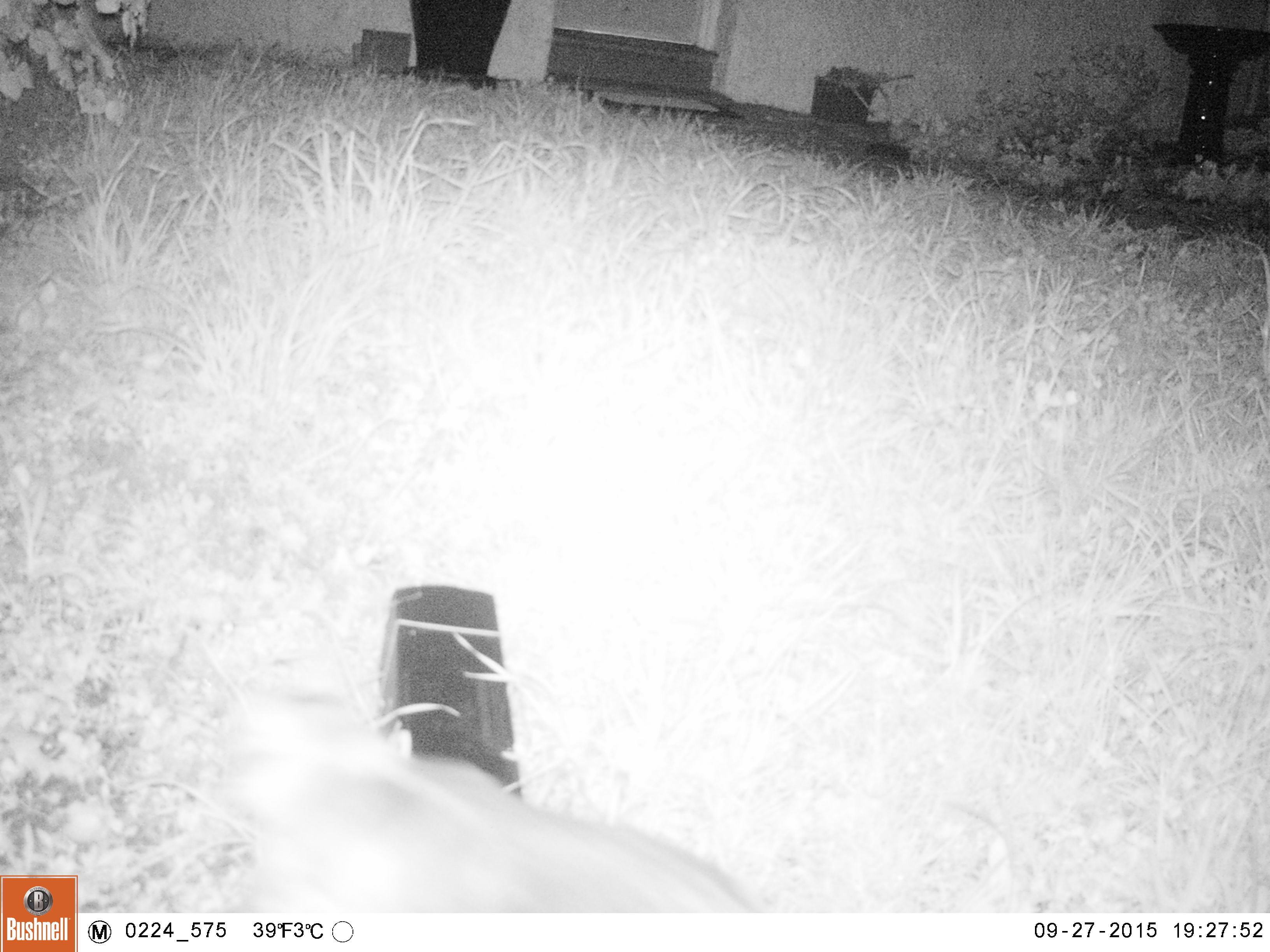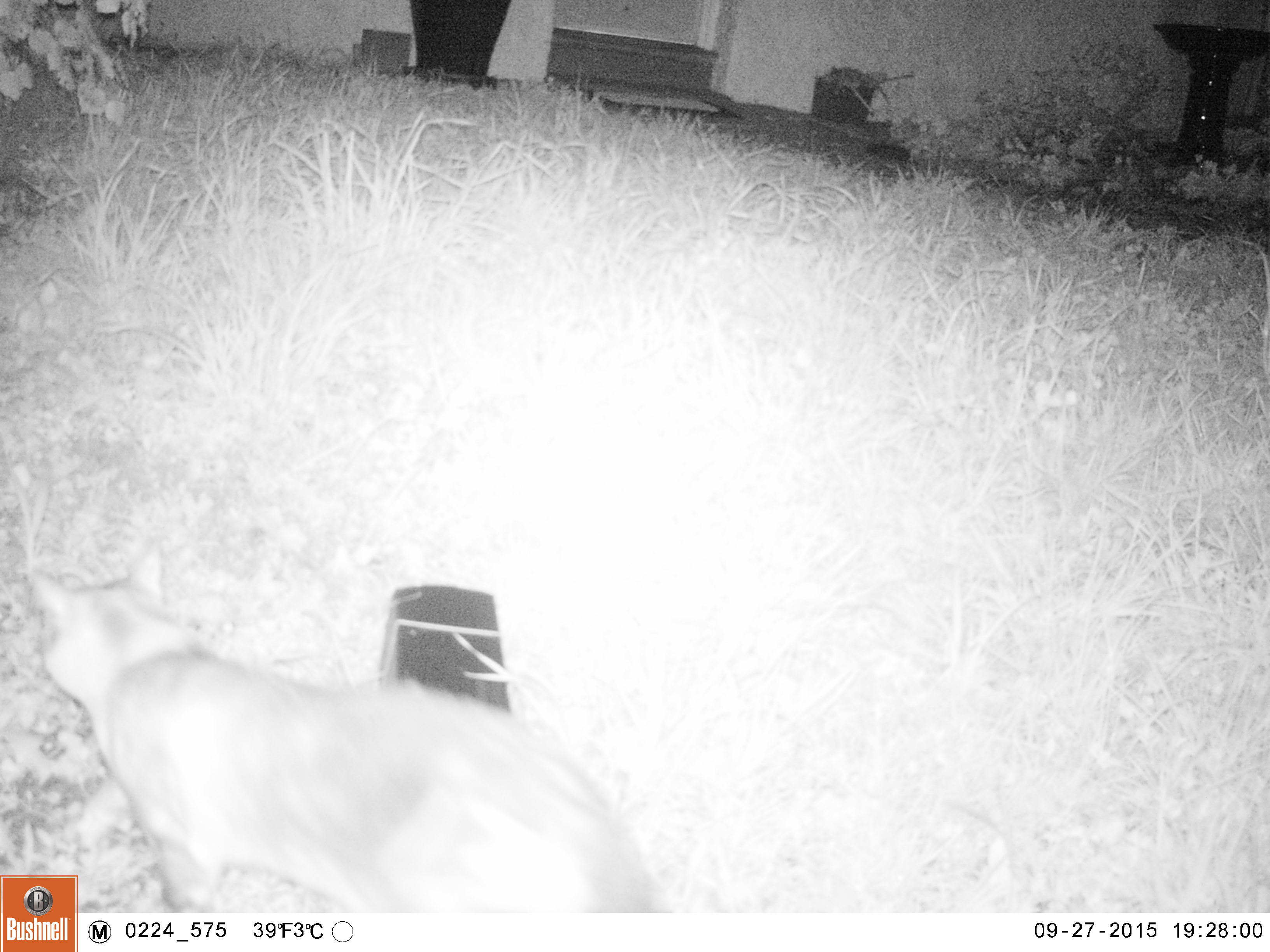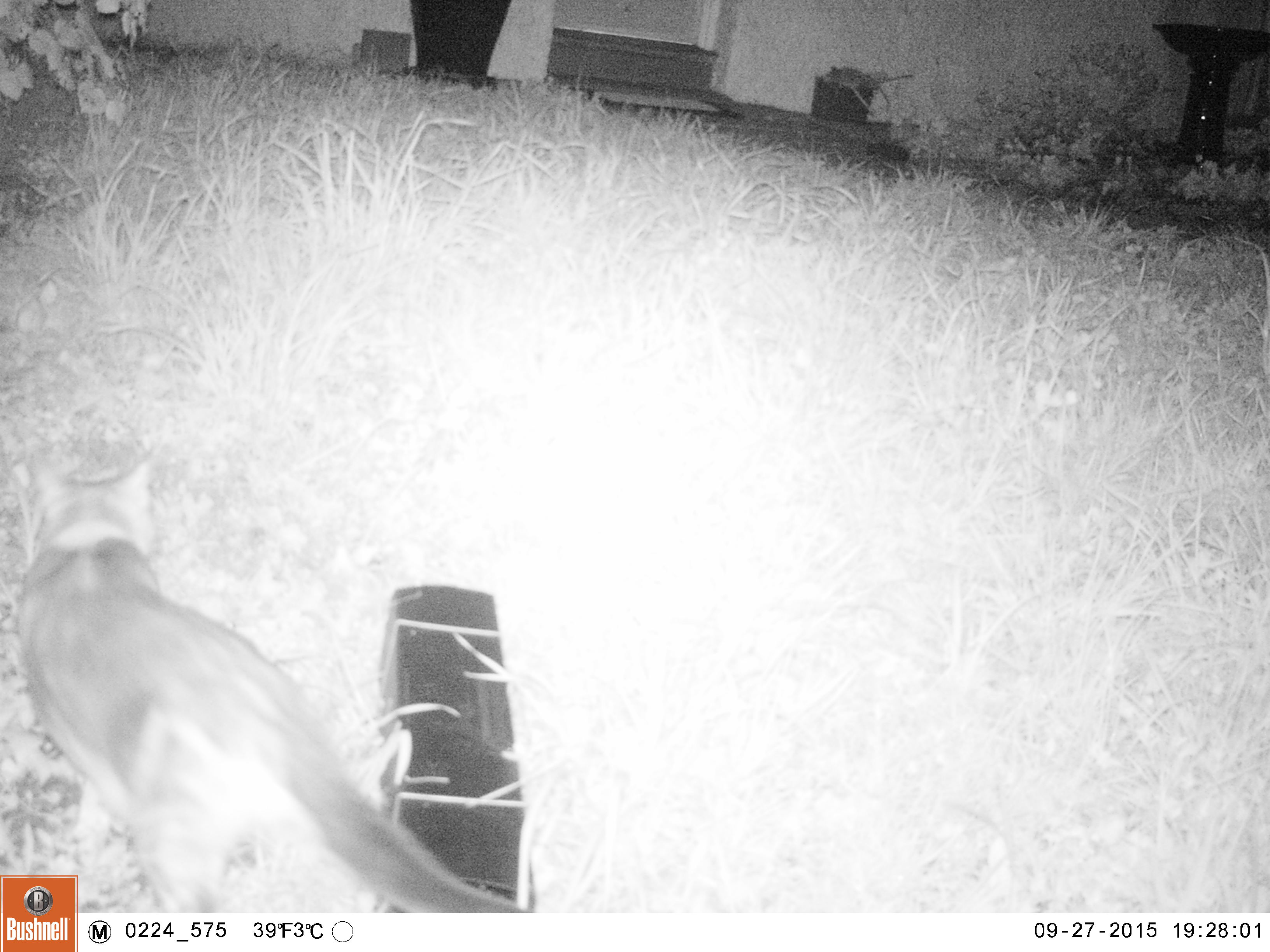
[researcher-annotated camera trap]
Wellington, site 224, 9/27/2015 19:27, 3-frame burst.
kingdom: Animalia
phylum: Chordata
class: Mammalia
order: Carnivora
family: Felidae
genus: Felis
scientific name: Felis catus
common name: cat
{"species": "cat (Felis catus)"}